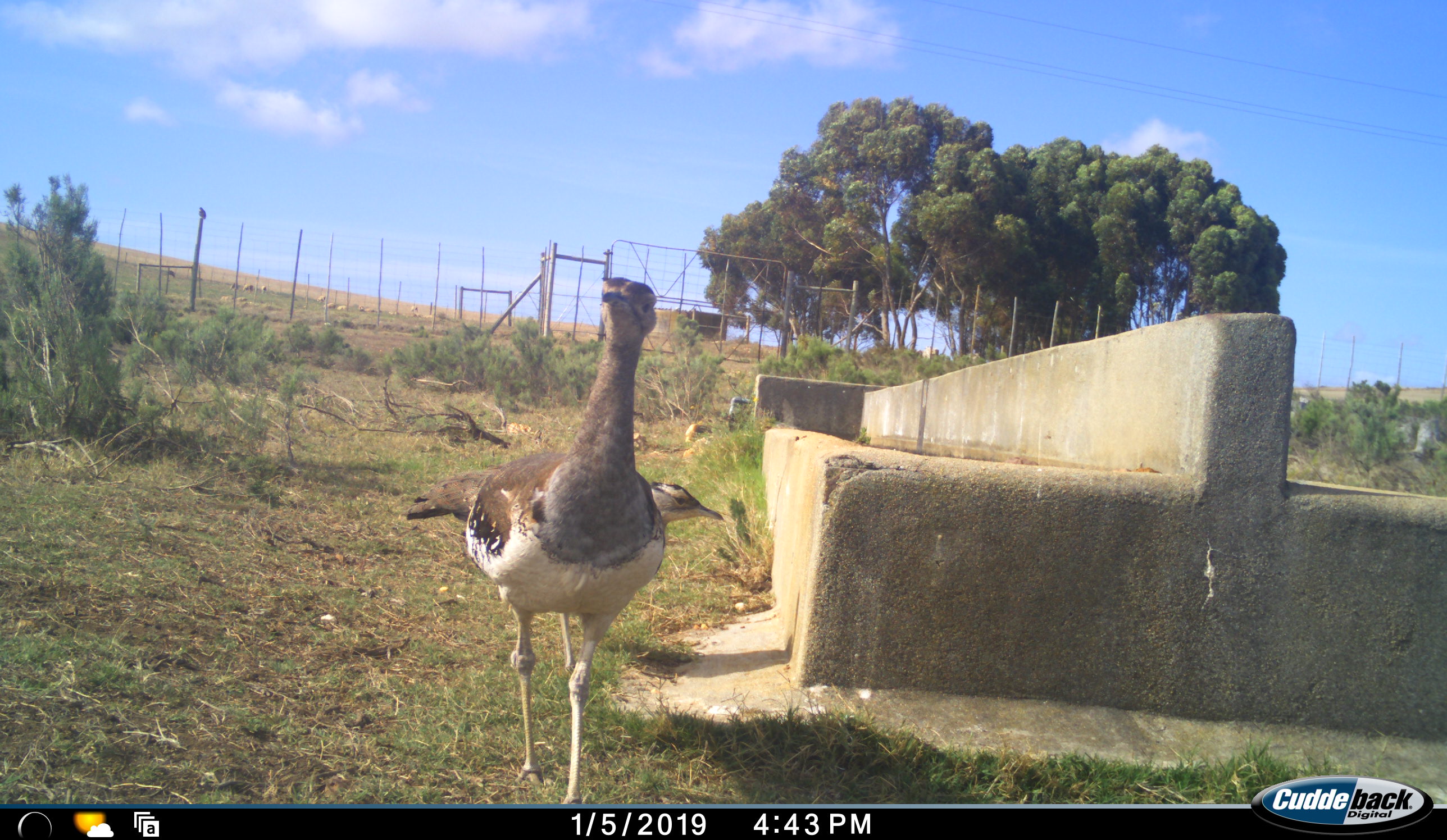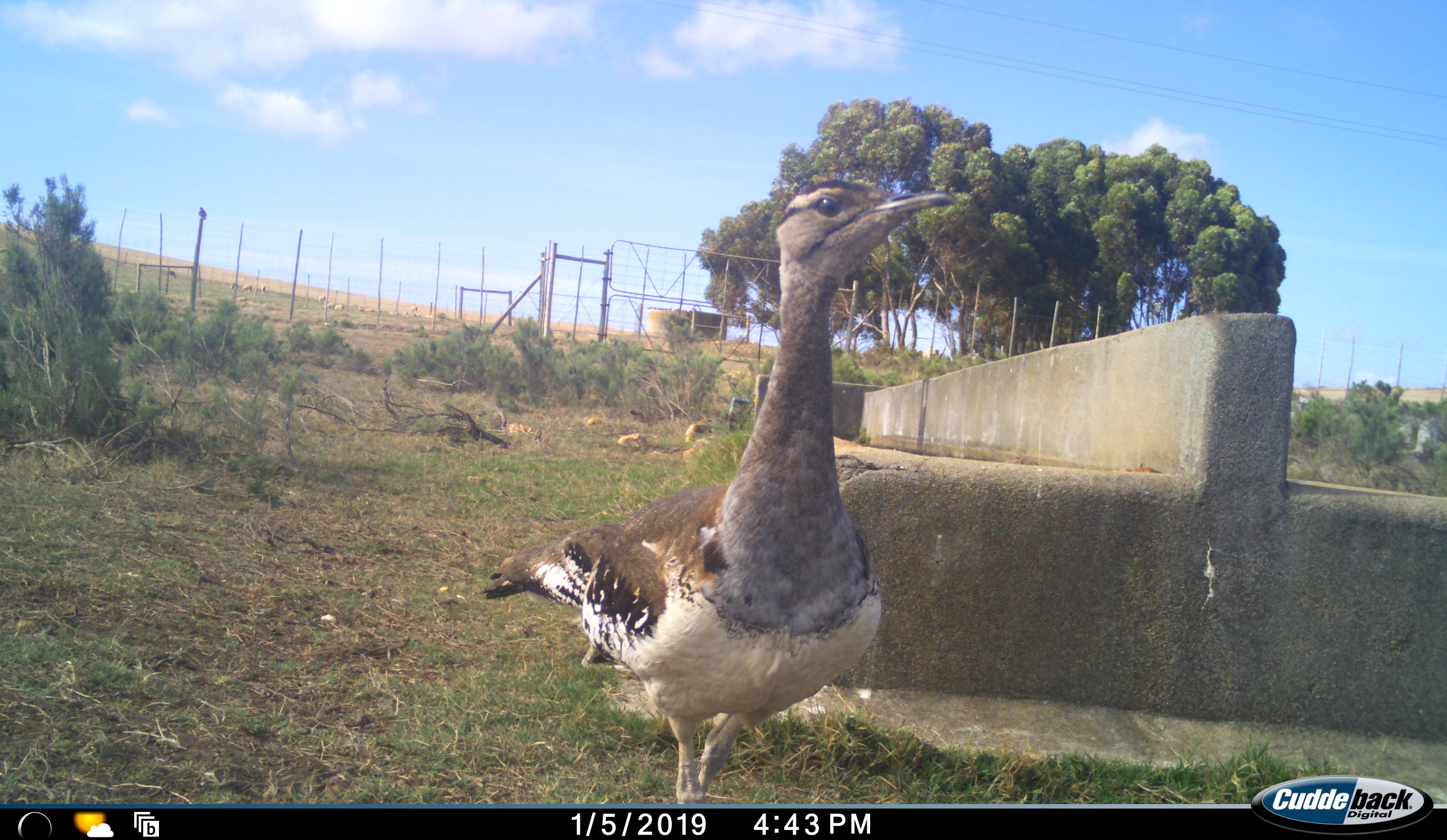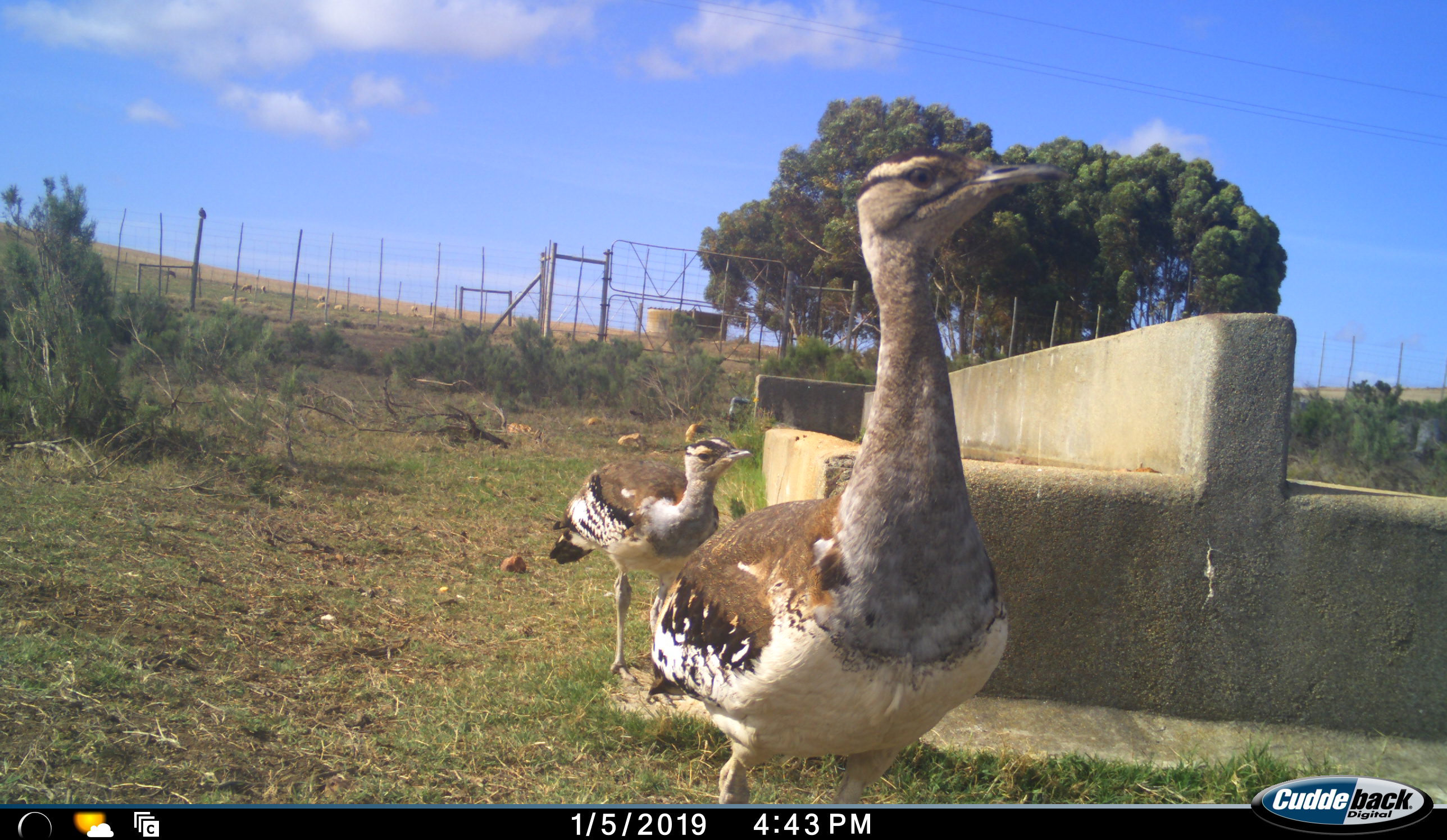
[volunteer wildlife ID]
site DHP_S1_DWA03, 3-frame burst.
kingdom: Animalia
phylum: Chordata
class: Aves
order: Otidiformes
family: Otididae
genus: Neotis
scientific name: Neotis denhami denhami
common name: denham's bustard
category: bustarddenhams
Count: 2.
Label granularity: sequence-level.